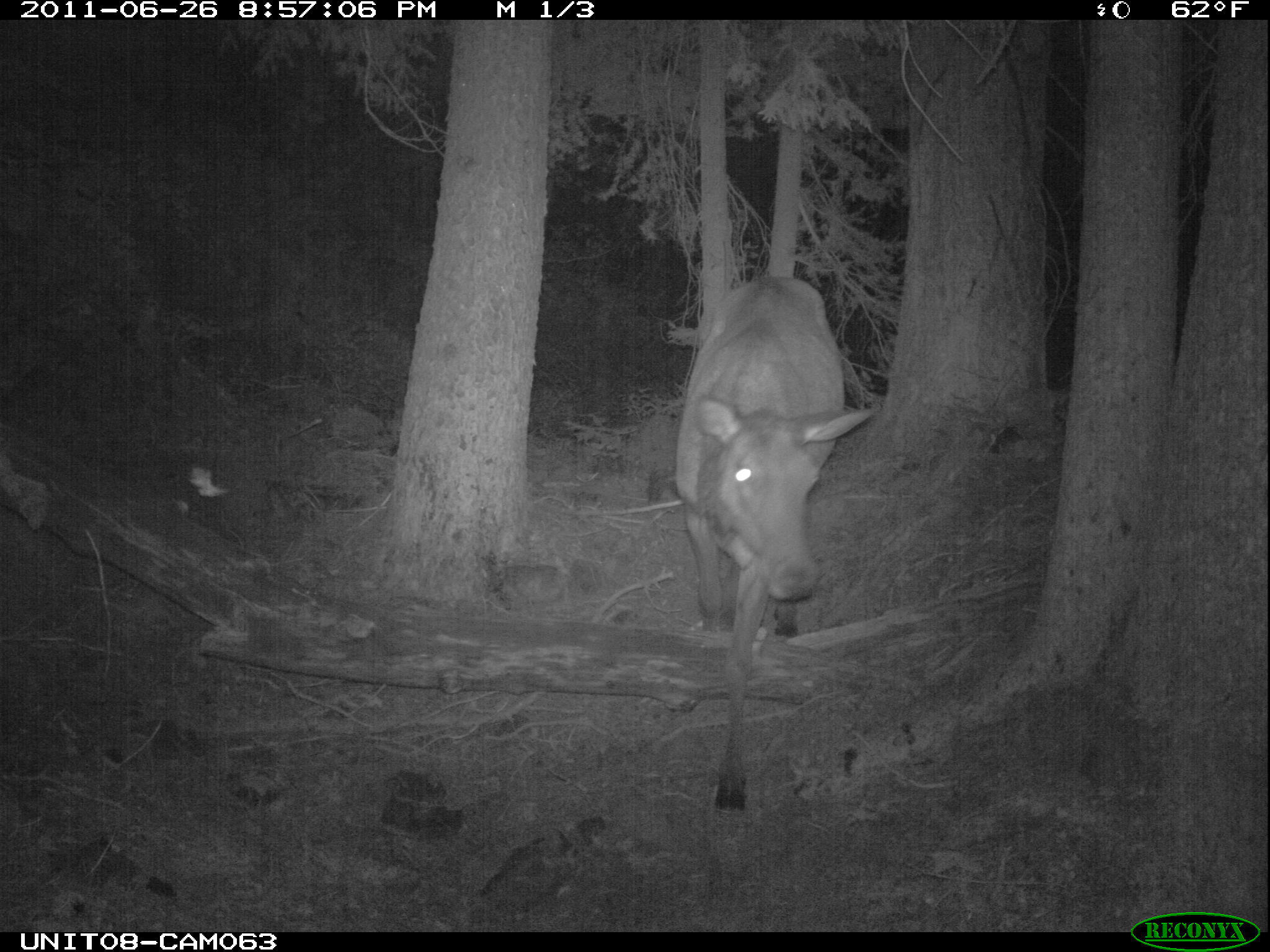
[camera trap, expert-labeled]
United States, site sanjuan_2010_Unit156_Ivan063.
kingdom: Animalia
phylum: Chordata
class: Mammalia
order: Artiodactyla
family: Cervidae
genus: Cervus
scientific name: Cervus elaphus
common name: red deer